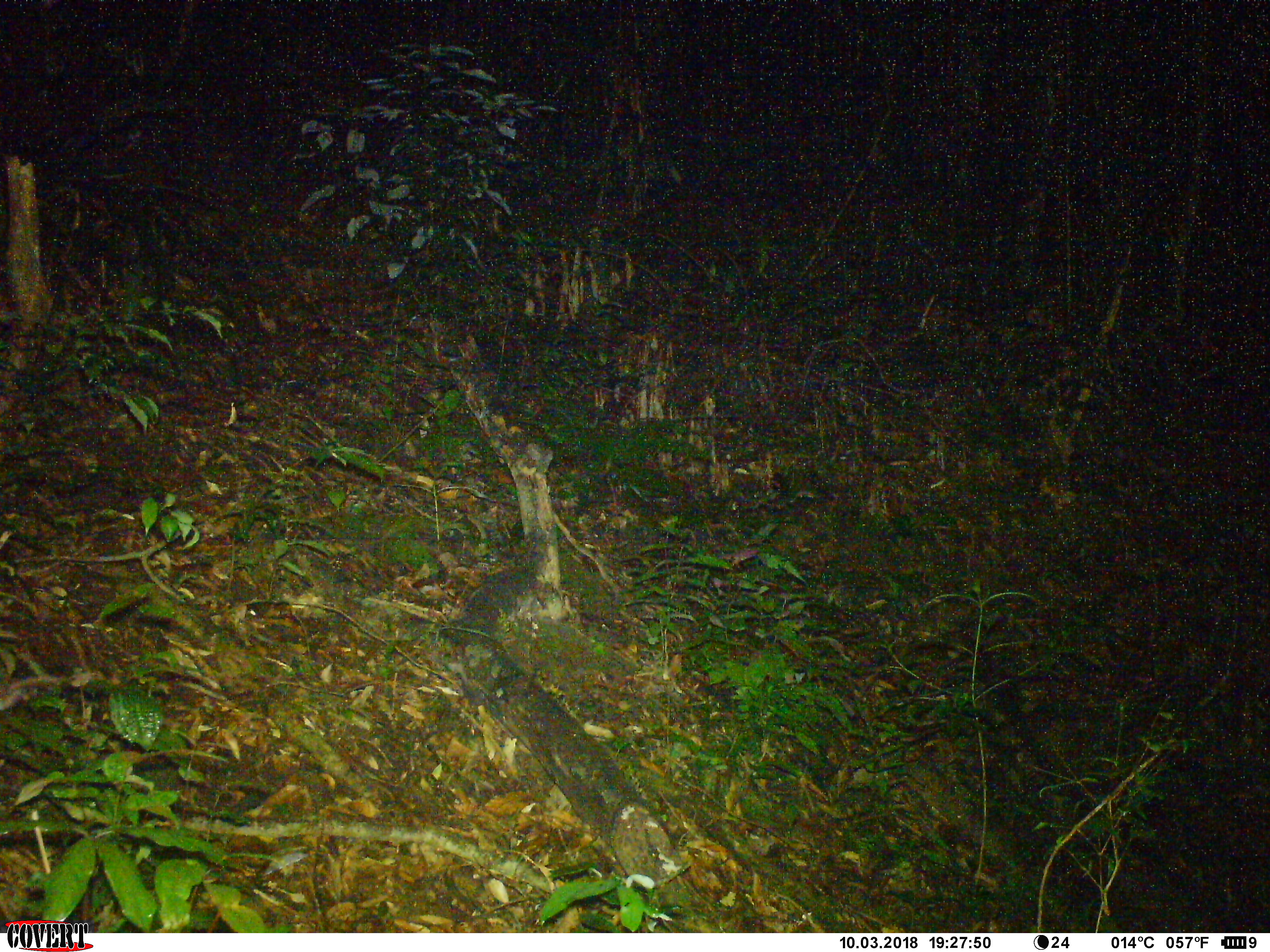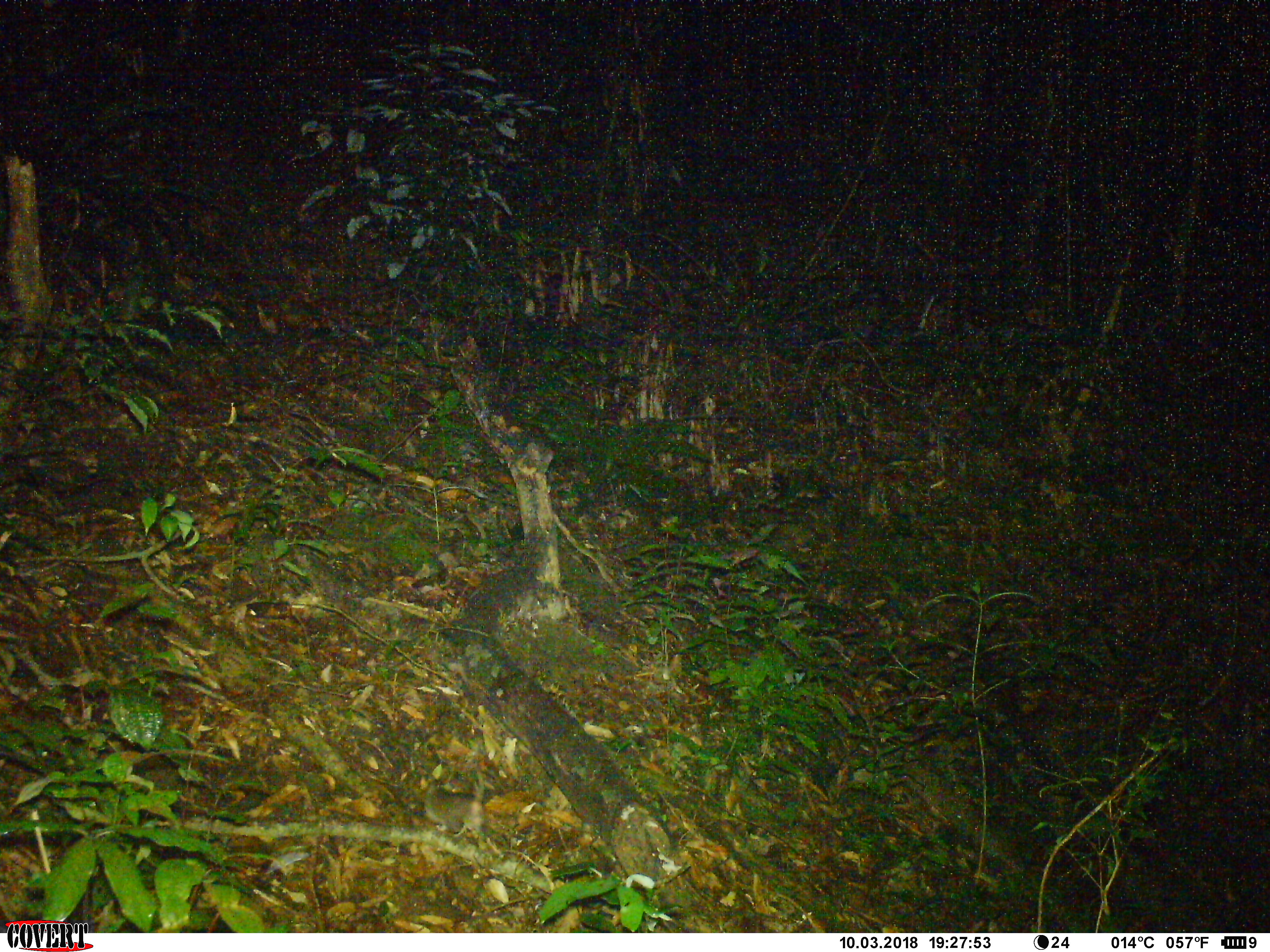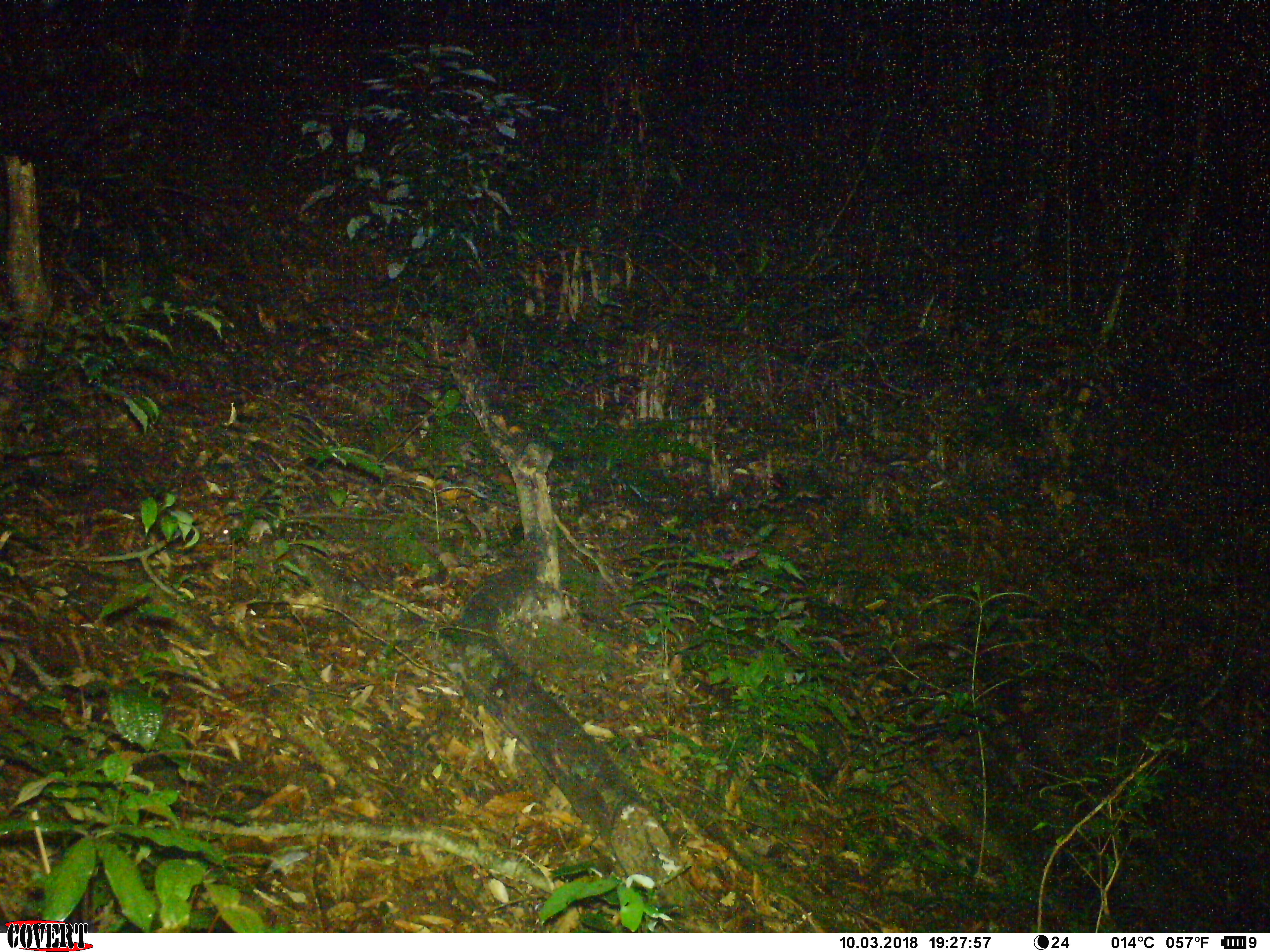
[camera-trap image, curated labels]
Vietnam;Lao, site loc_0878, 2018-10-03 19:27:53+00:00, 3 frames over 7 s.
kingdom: Animalia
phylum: Chordata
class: Mammalia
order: Rodentia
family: Muridae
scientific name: Muridae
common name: old-world mice and rats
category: unidentified murid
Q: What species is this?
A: Unidentified murid (old-world mice and rats) (Muridae).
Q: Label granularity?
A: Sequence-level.